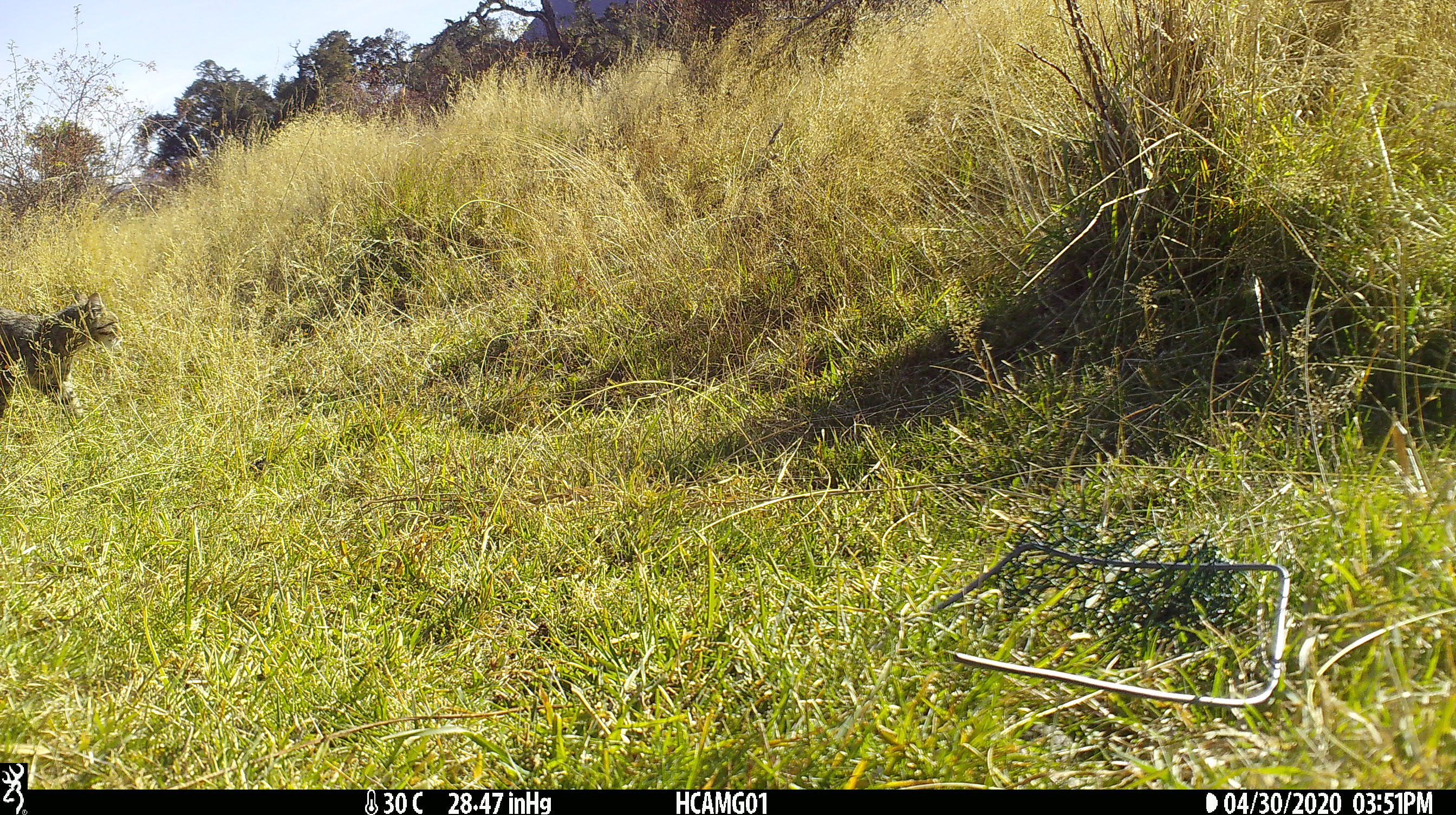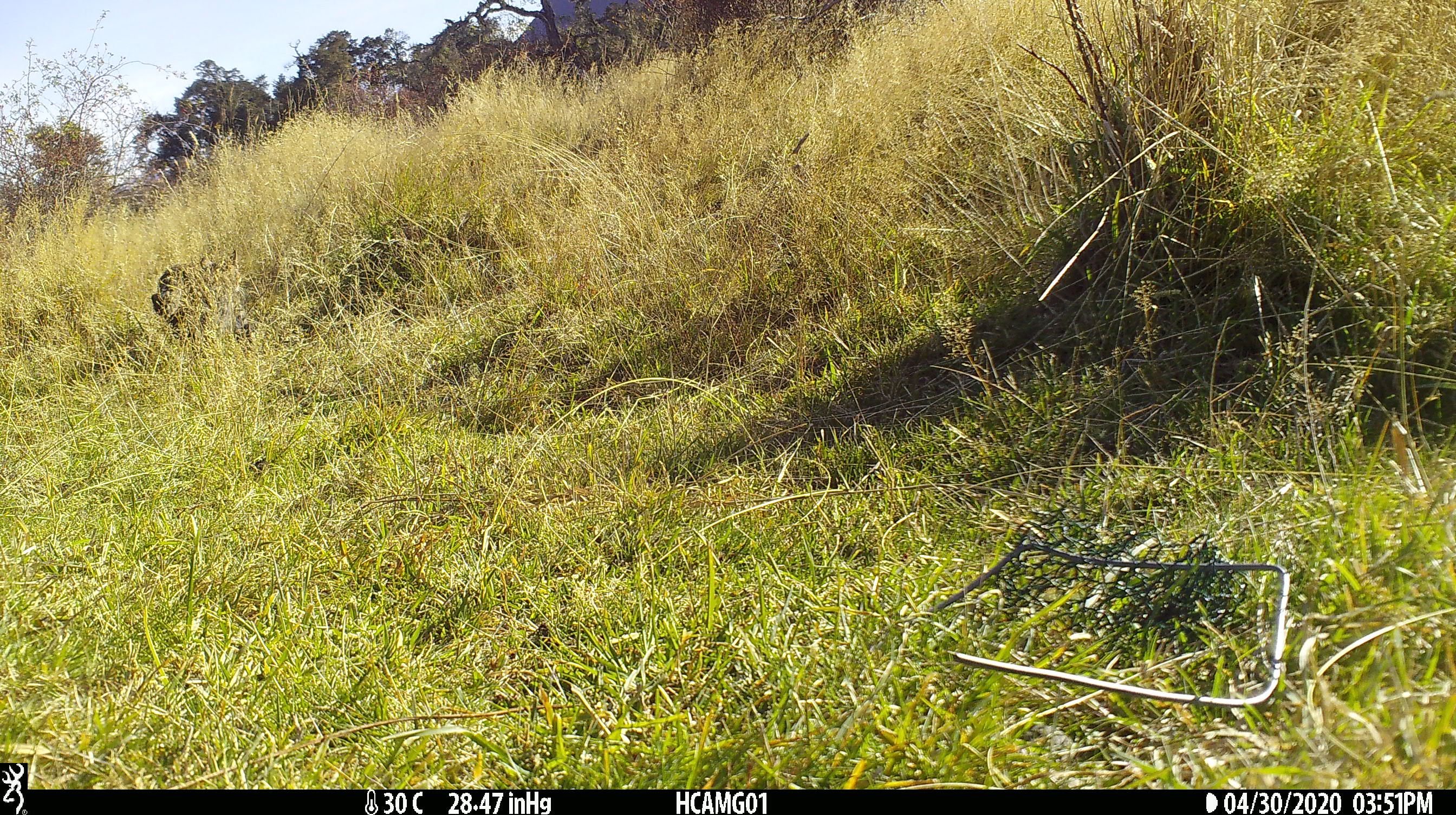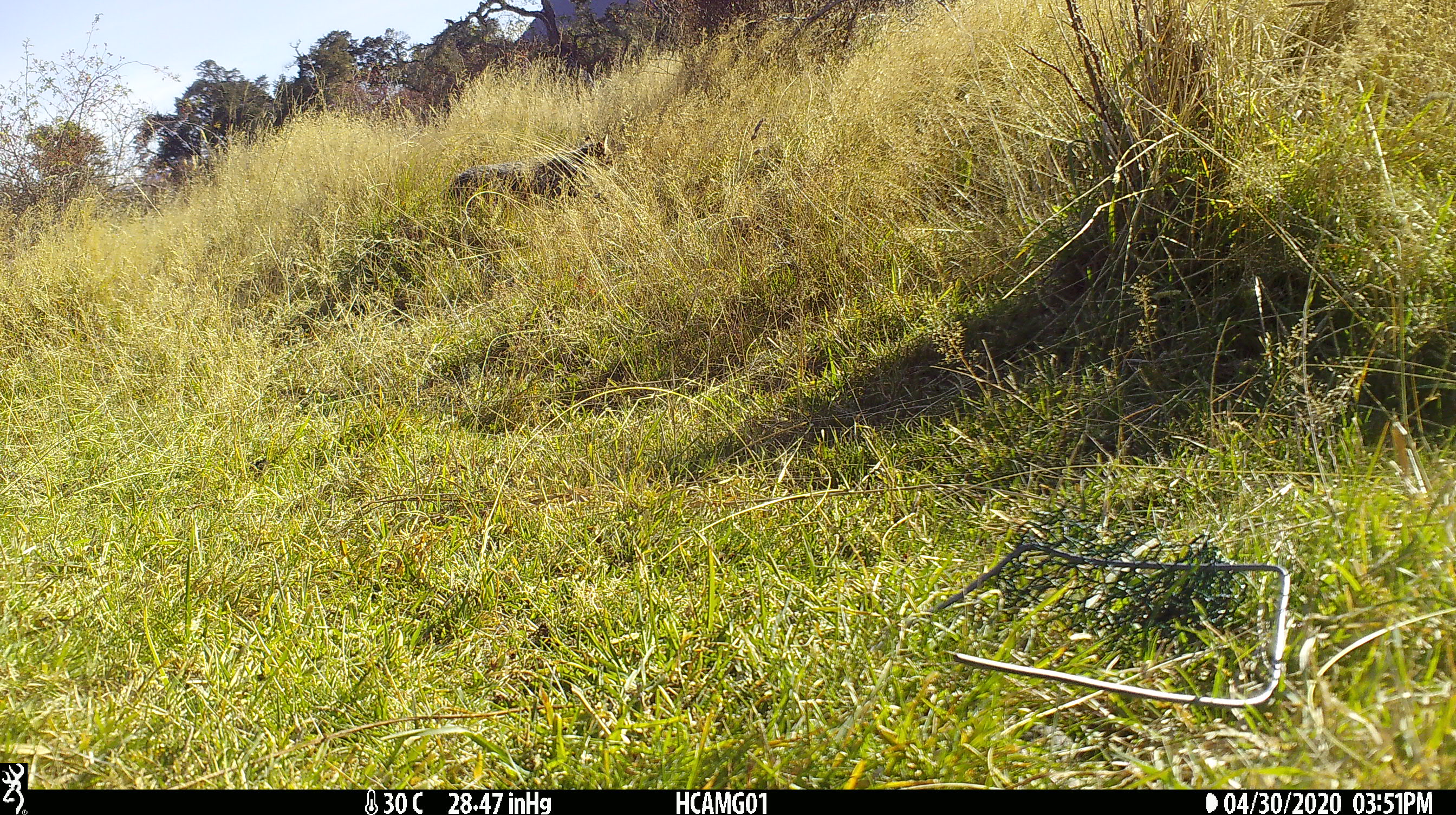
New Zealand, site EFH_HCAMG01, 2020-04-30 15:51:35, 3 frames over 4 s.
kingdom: Animalia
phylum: Chordata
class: Mammalia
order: Carnivora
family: Felidae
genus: Felis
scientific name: Felis catus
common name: domestic cat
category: cat